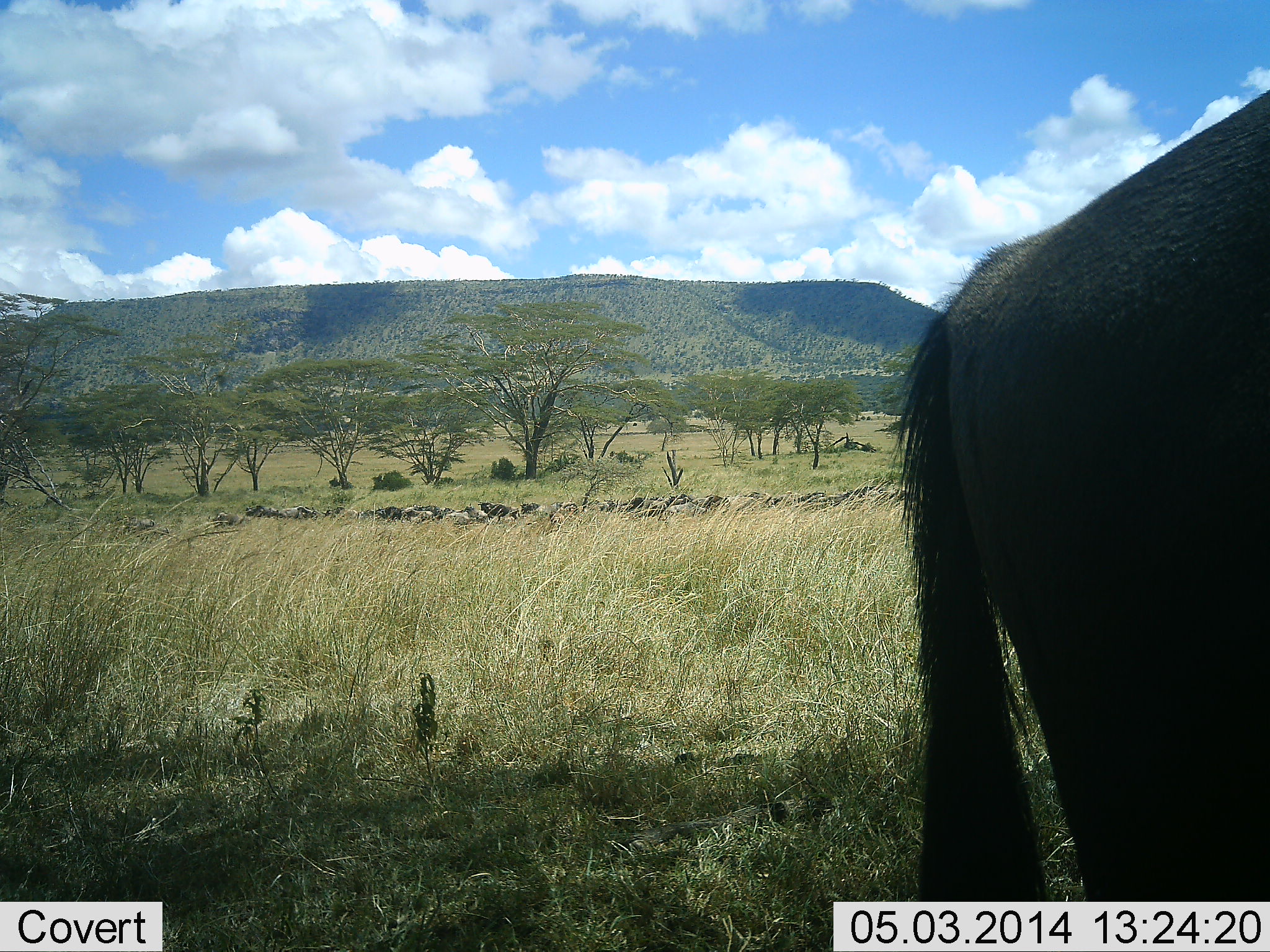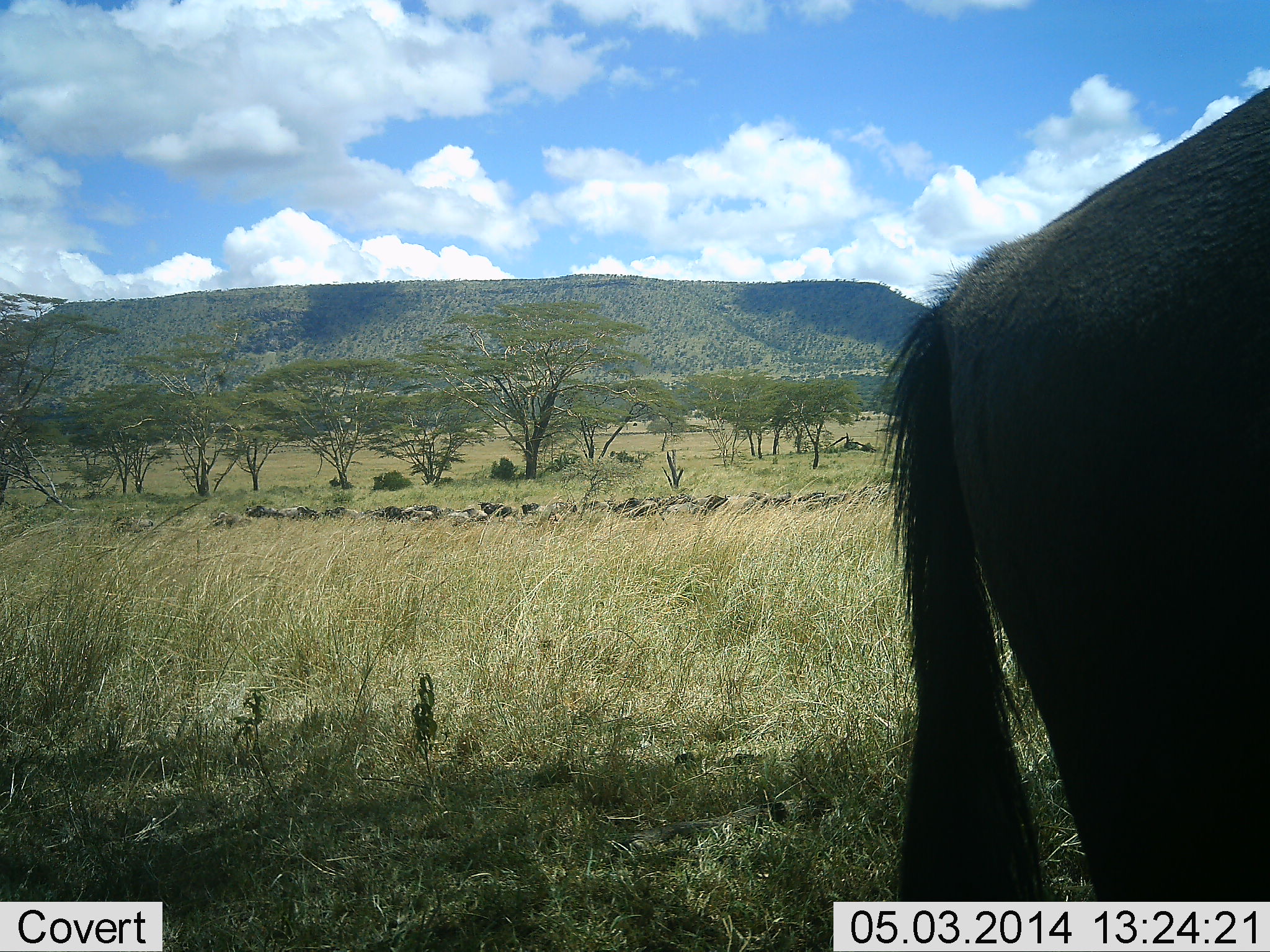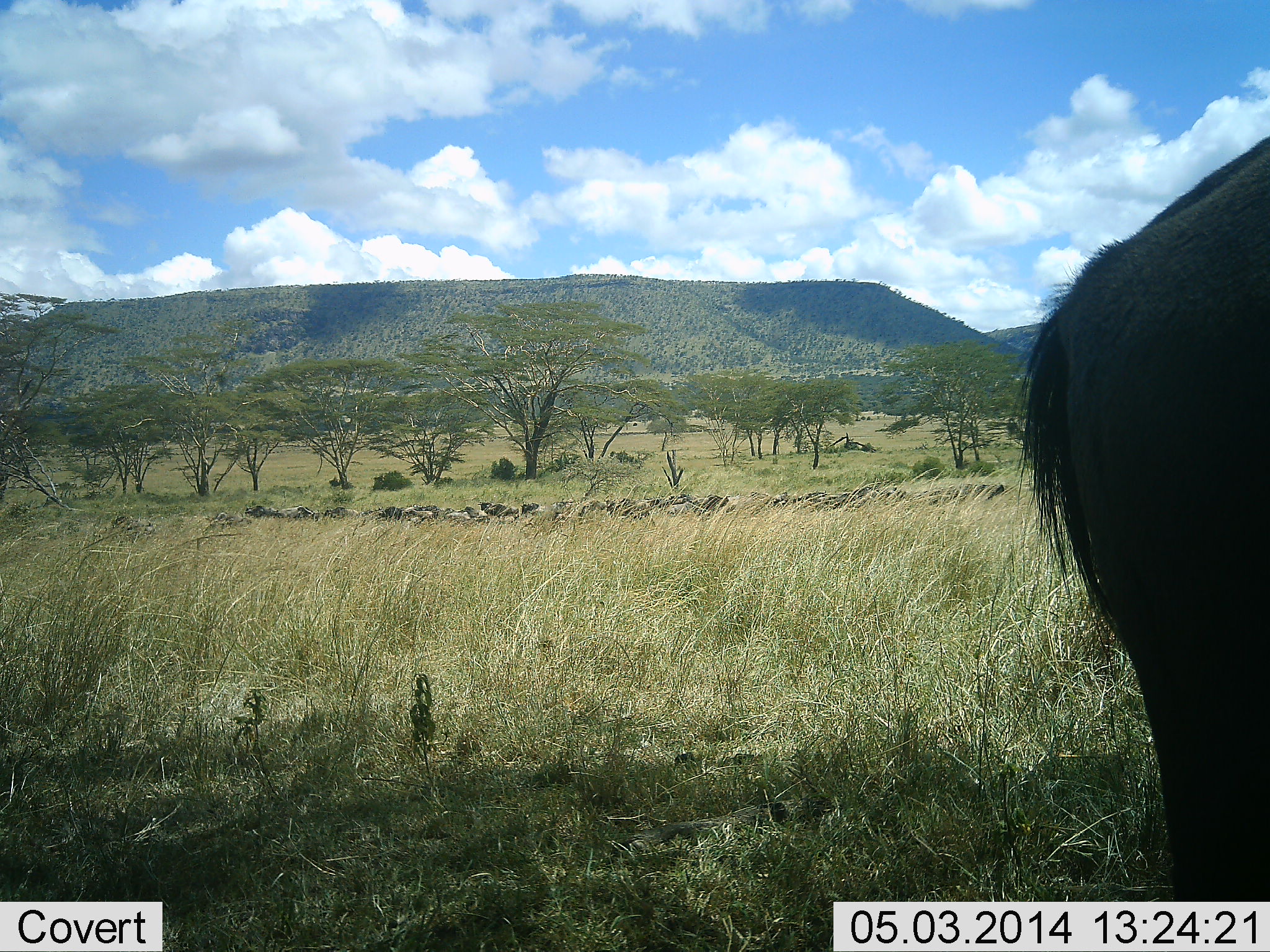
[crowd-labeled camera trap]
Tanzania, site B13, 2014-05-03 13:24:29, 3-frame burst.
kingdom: Animalia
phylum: Chordata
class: Mammalia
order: Artiodactyla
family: Bovidae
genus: Connochaetes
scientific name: Connochaetes taurinus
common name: blue wildebeest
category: wildebeest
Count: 11-50.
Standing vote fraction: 70%.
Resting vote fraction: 30%.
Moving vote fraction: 40%.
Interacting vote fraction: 0%.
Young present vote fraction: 0%.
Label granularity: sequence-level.